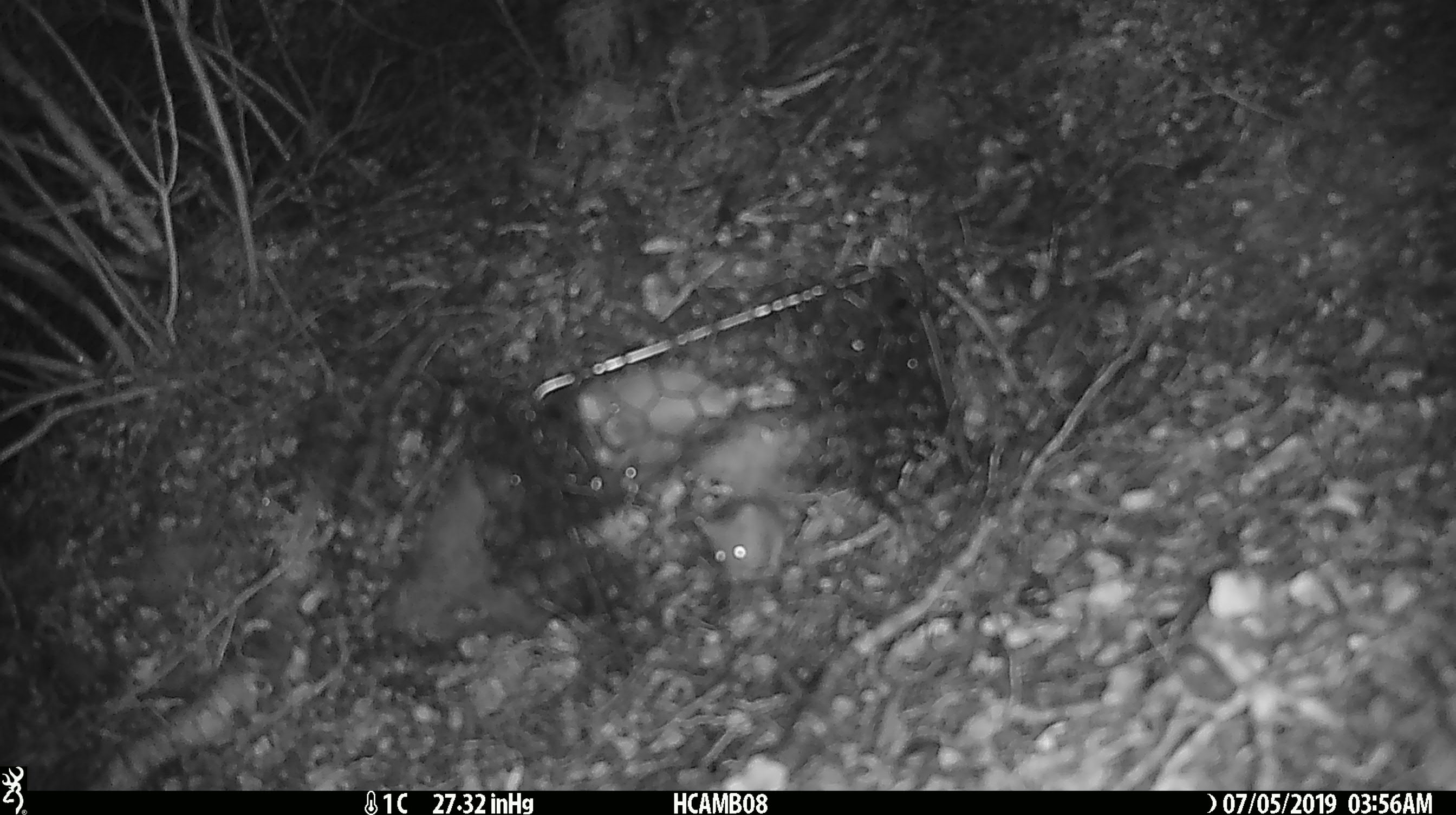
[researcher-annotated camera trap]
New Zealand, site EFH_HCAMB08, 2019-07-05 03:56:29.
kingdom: Animalia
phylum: Chordata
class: Mammalia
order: Rodentia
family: Muridae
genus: Mus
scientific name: Mus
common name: mouse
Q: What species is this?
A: Mouse (Mus).